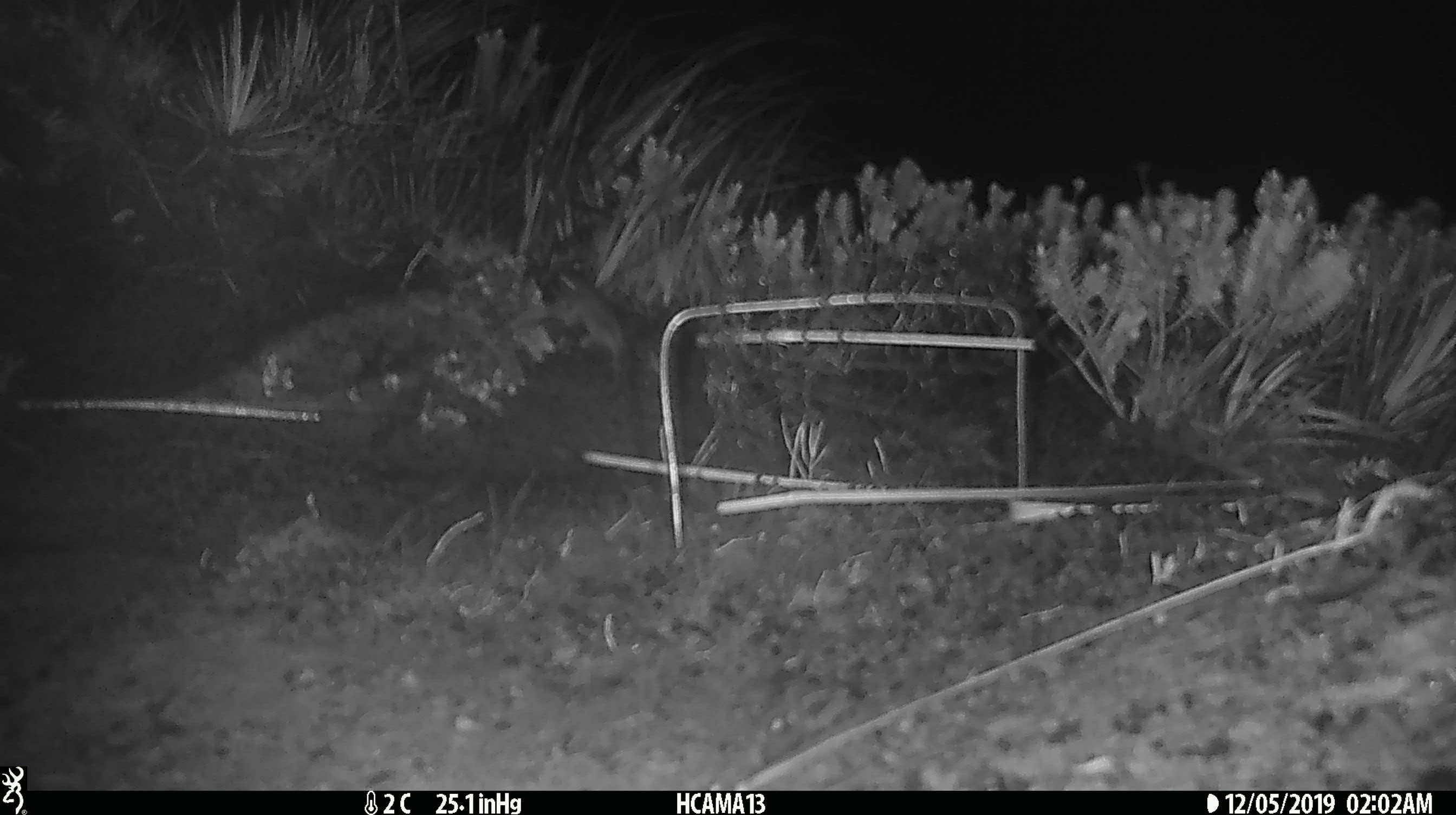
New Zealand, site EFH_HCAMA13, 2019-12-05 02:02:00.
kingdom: Animalia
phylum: Chordata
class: Mammalia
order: Rodentia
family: Muridae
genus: Mus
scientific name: Mus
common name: mouse